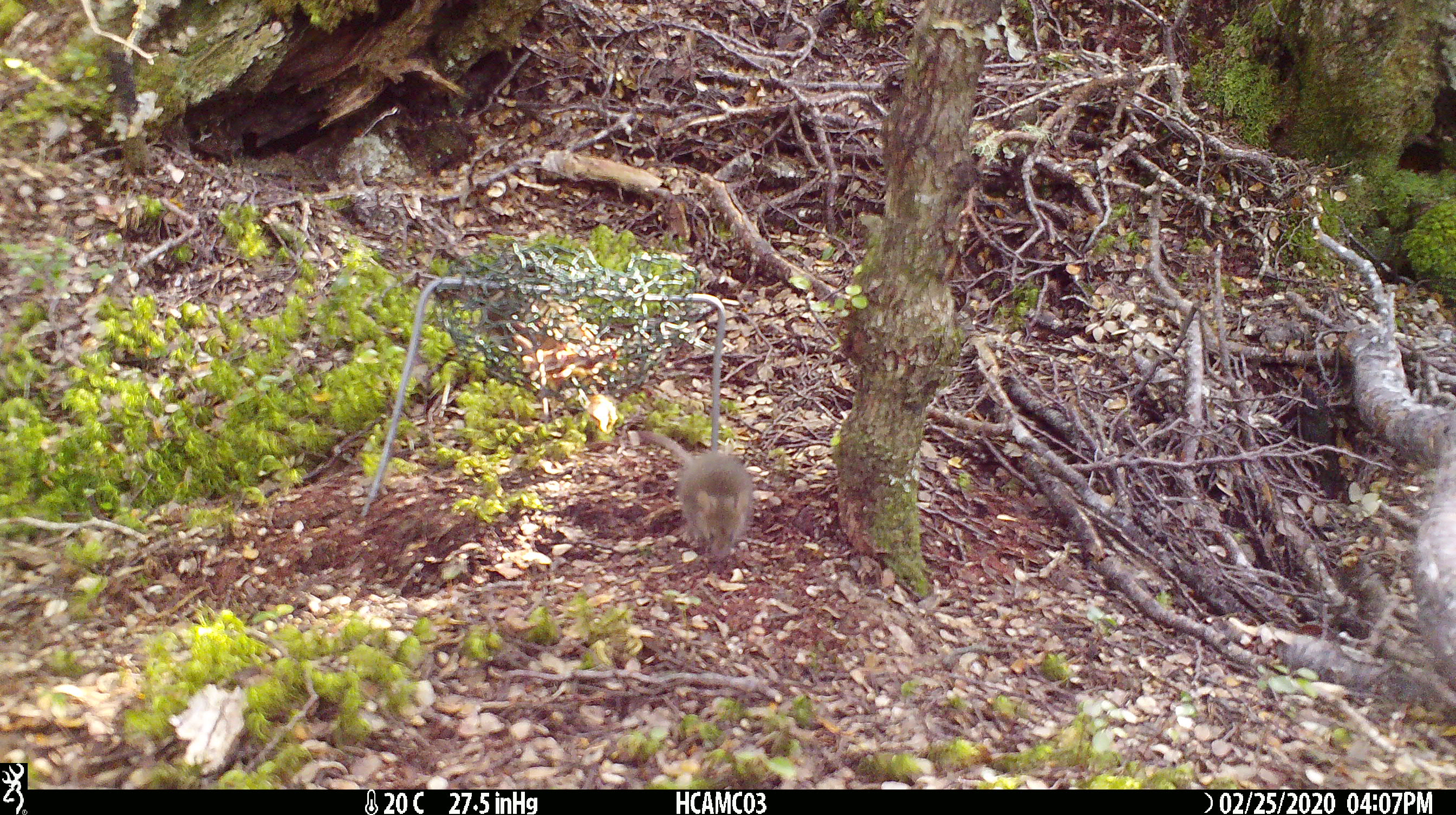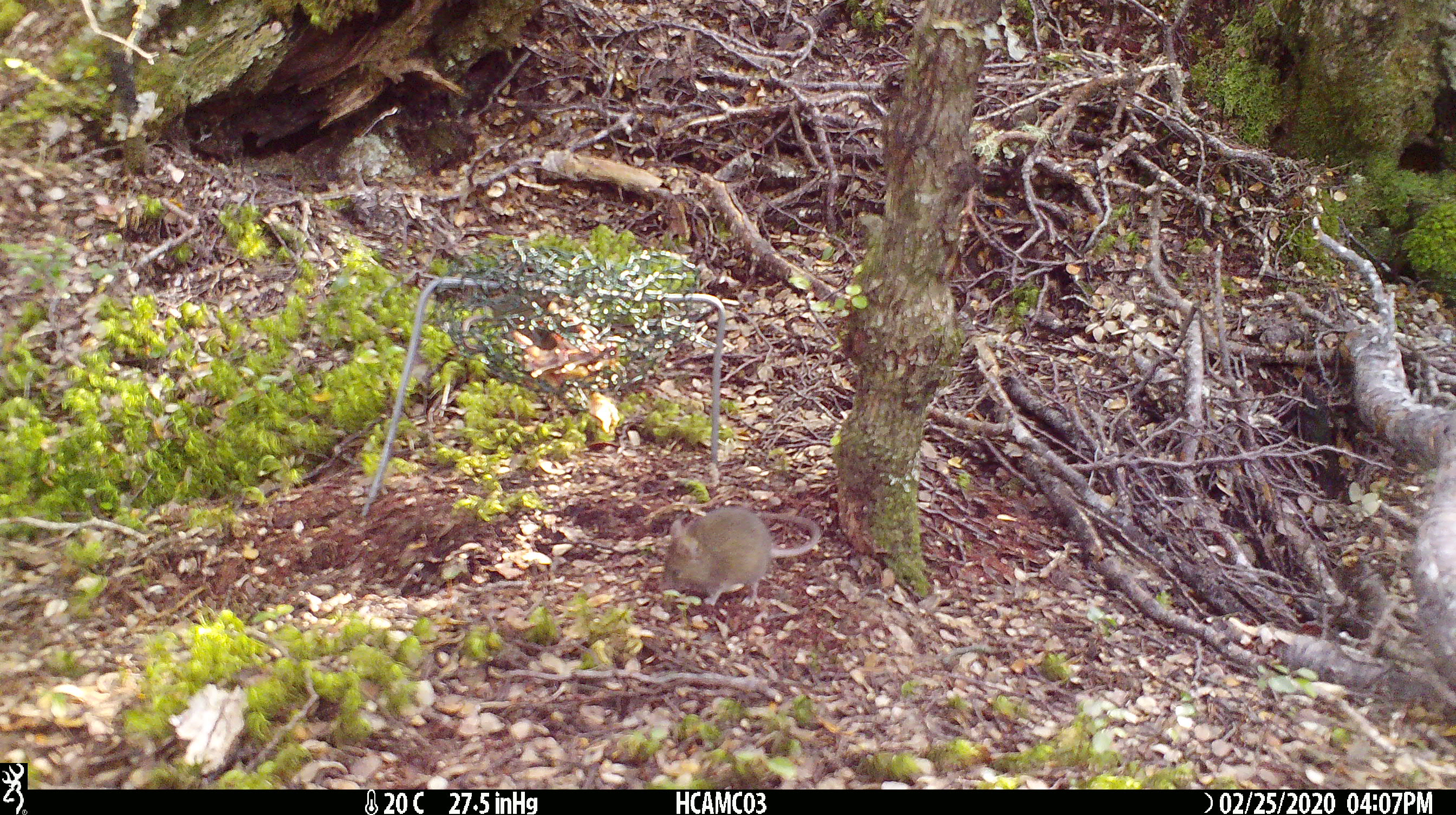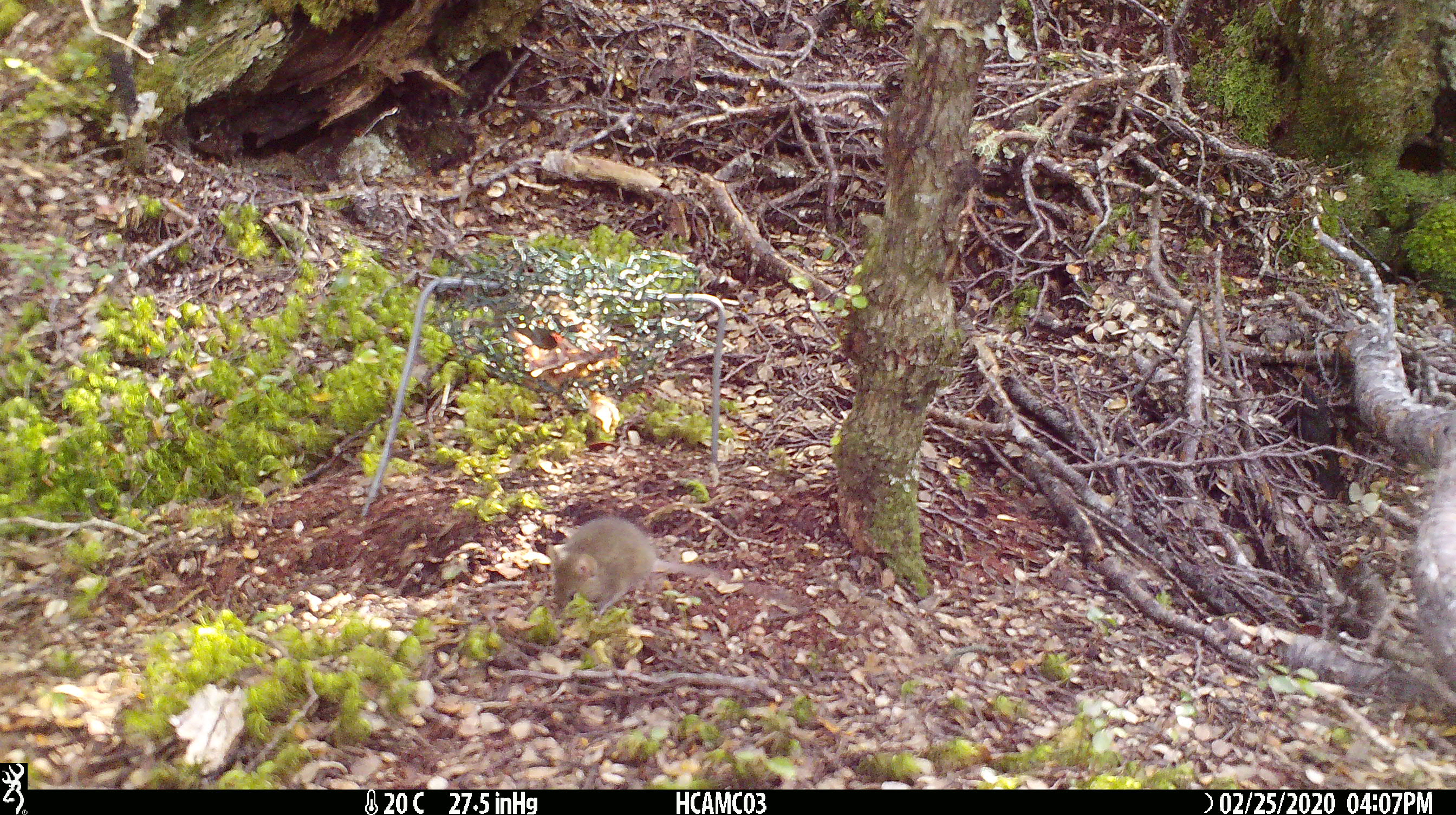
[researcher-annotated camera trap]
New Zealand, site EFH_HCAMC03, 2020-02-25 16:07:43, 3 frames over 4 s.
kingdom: Animalia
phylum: Chordata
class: Mammalia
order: Rodentia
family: Muridae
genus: Mus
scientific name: Mus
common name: mouse